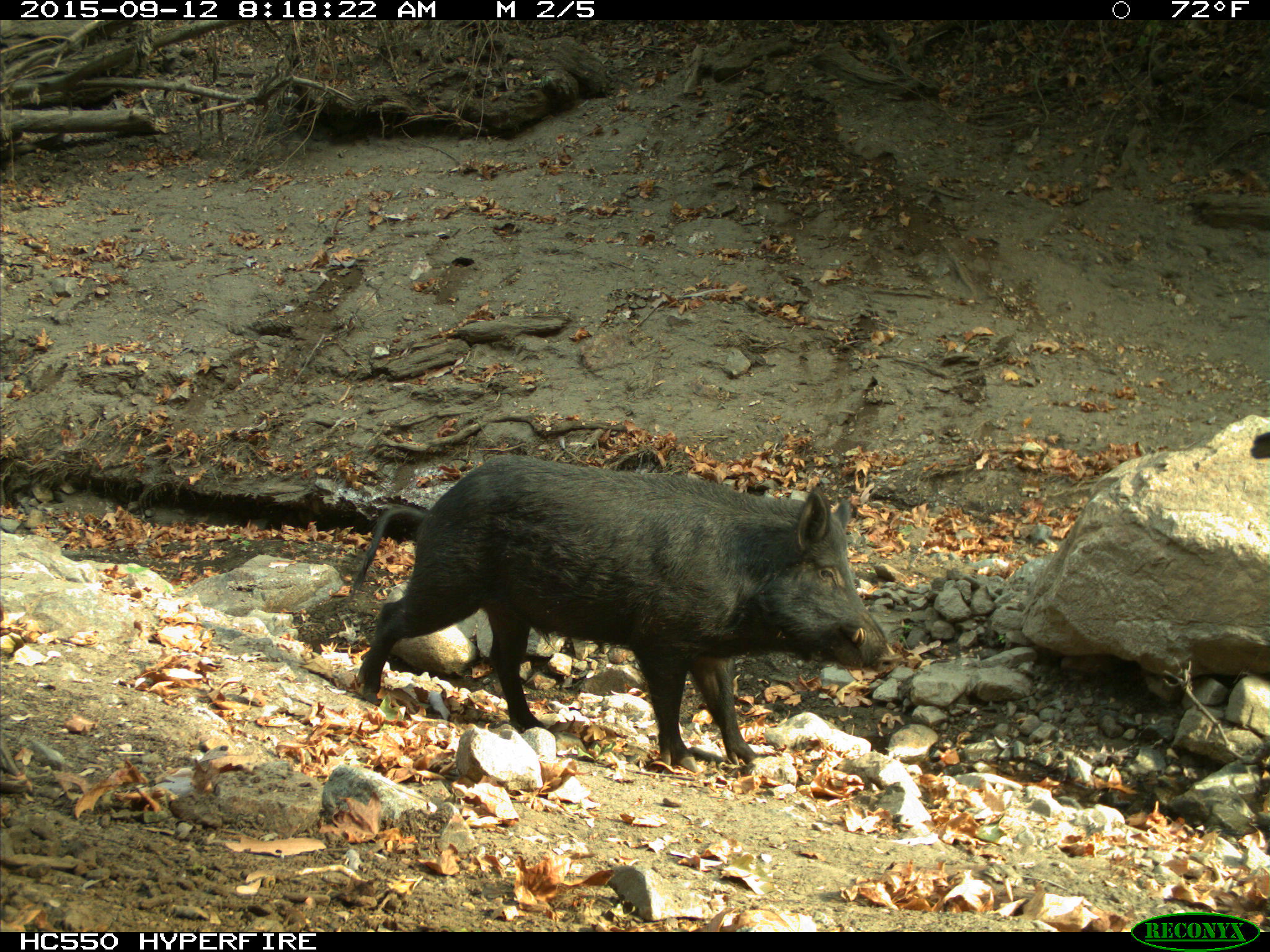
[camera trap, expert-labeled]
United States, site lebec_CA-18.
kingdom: Animalia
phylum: Chordata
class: Mammalia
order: Artiodactyla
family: Suidae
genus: Sus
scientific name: Sus scrofa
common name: wild boar